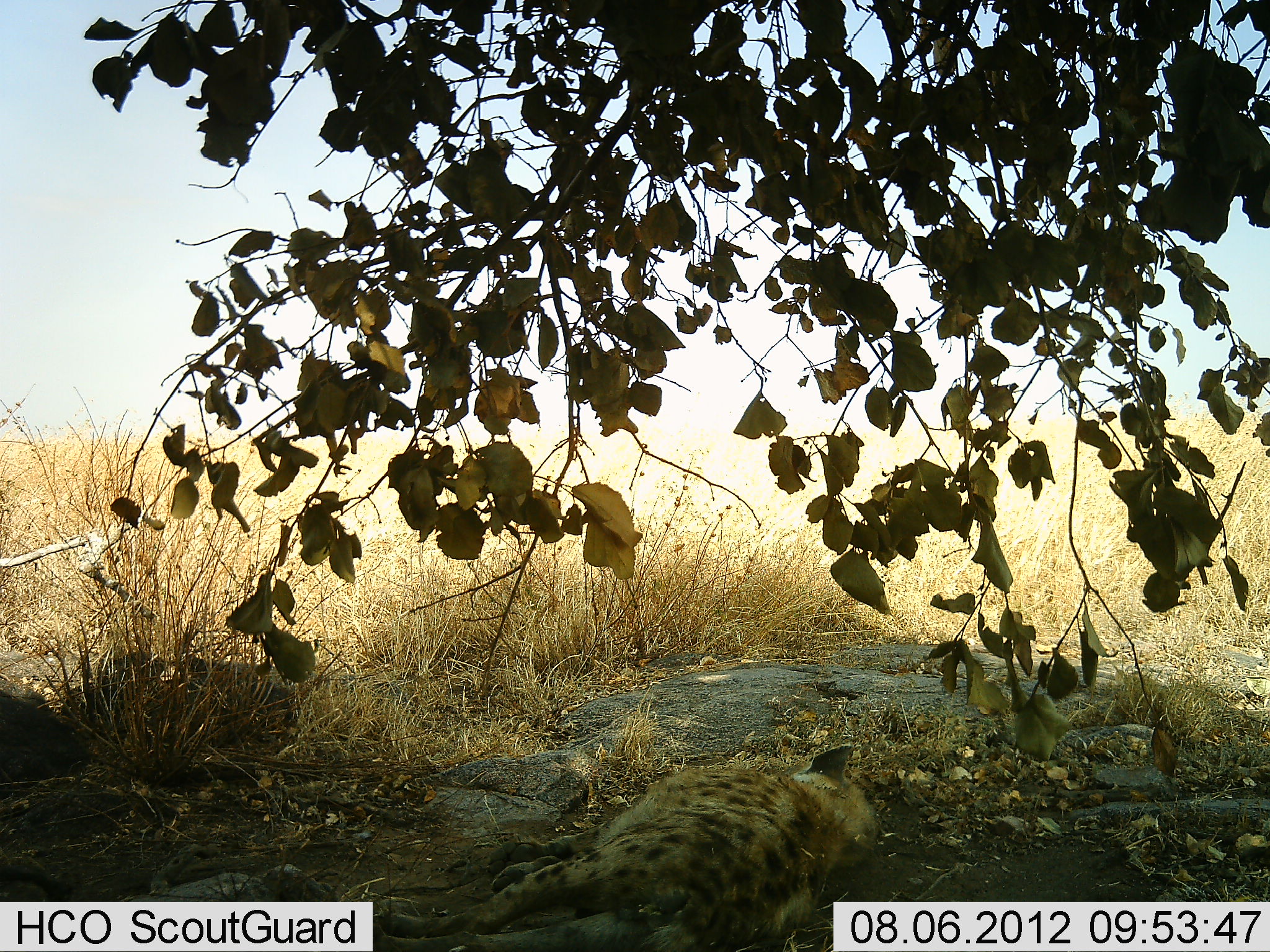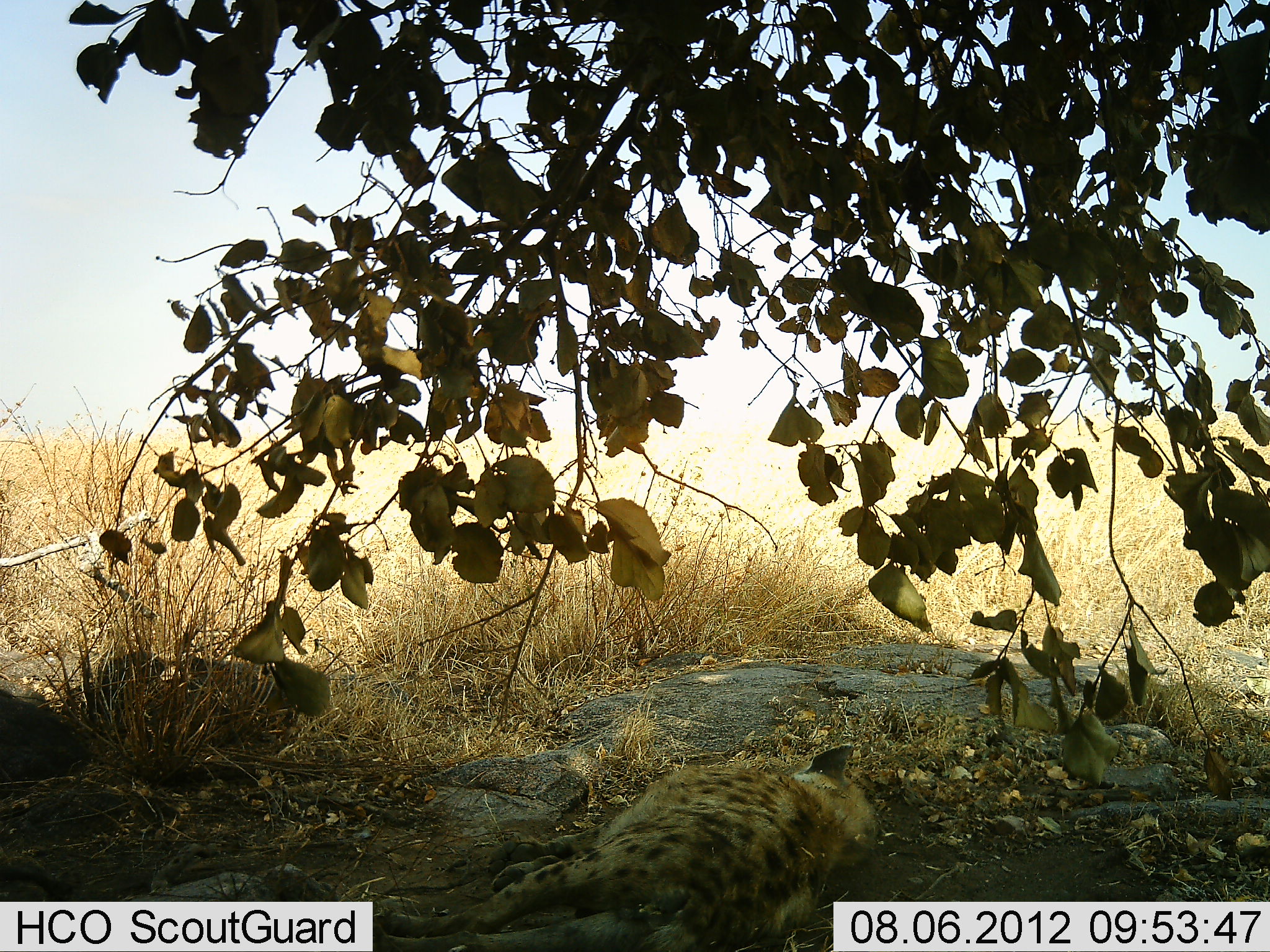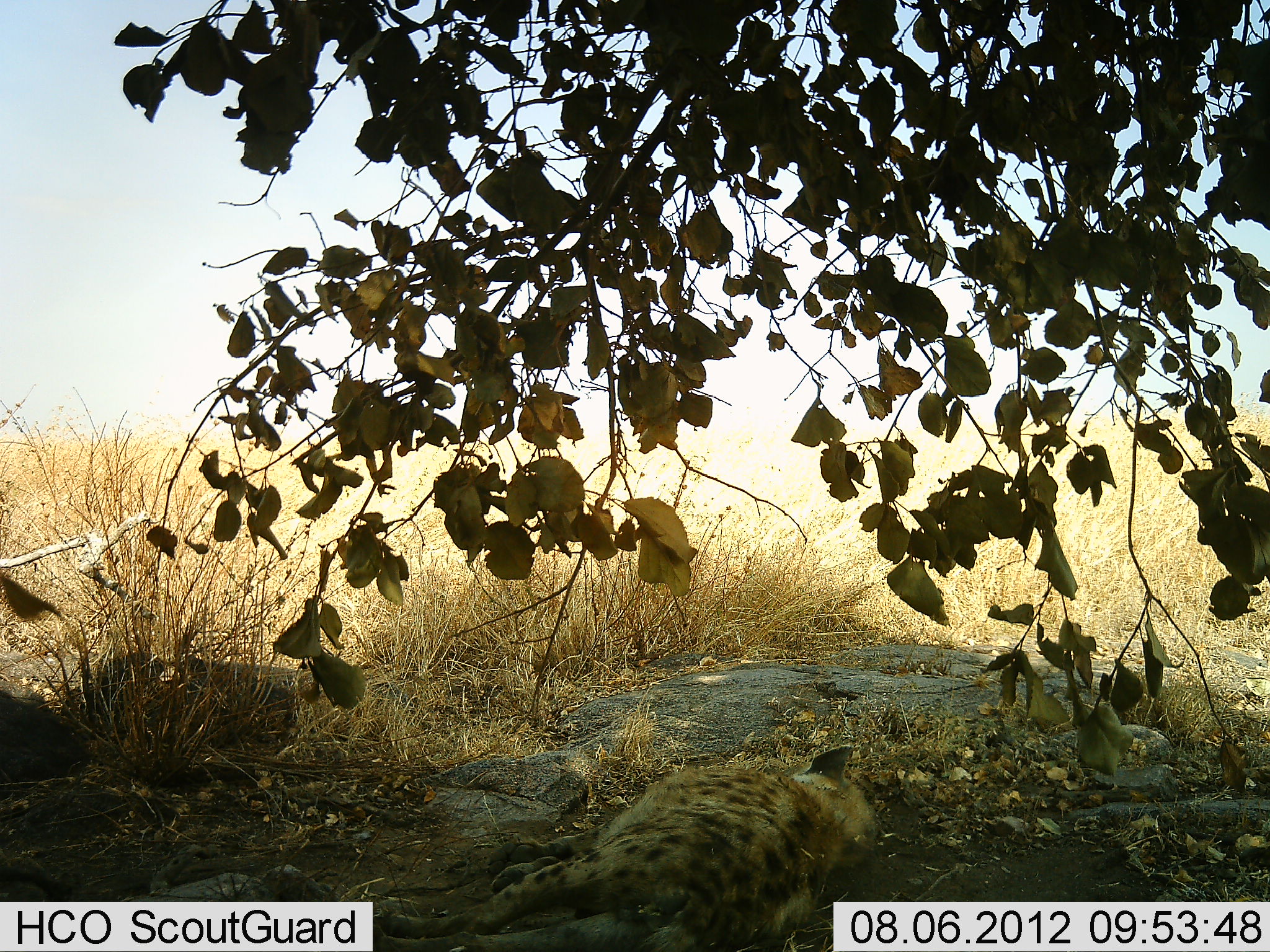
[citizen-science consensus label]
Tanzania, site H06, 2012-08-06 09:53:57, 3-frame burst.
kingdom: Animalia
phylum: Chordata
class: Mammalia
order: Carnivora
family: Hyaenidae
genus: Crocuta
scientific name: Crocuta crocuta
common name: spotted hyena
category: hyenaspotted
Hyenaspotted (spotted hyena) (Crocuta crocuta), count 1. Behavior (volunteer vote fractions): standing 0%, resting 100%, moving 0%, interacting 0%. Young present (vote fraction): 0%. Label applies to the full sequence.